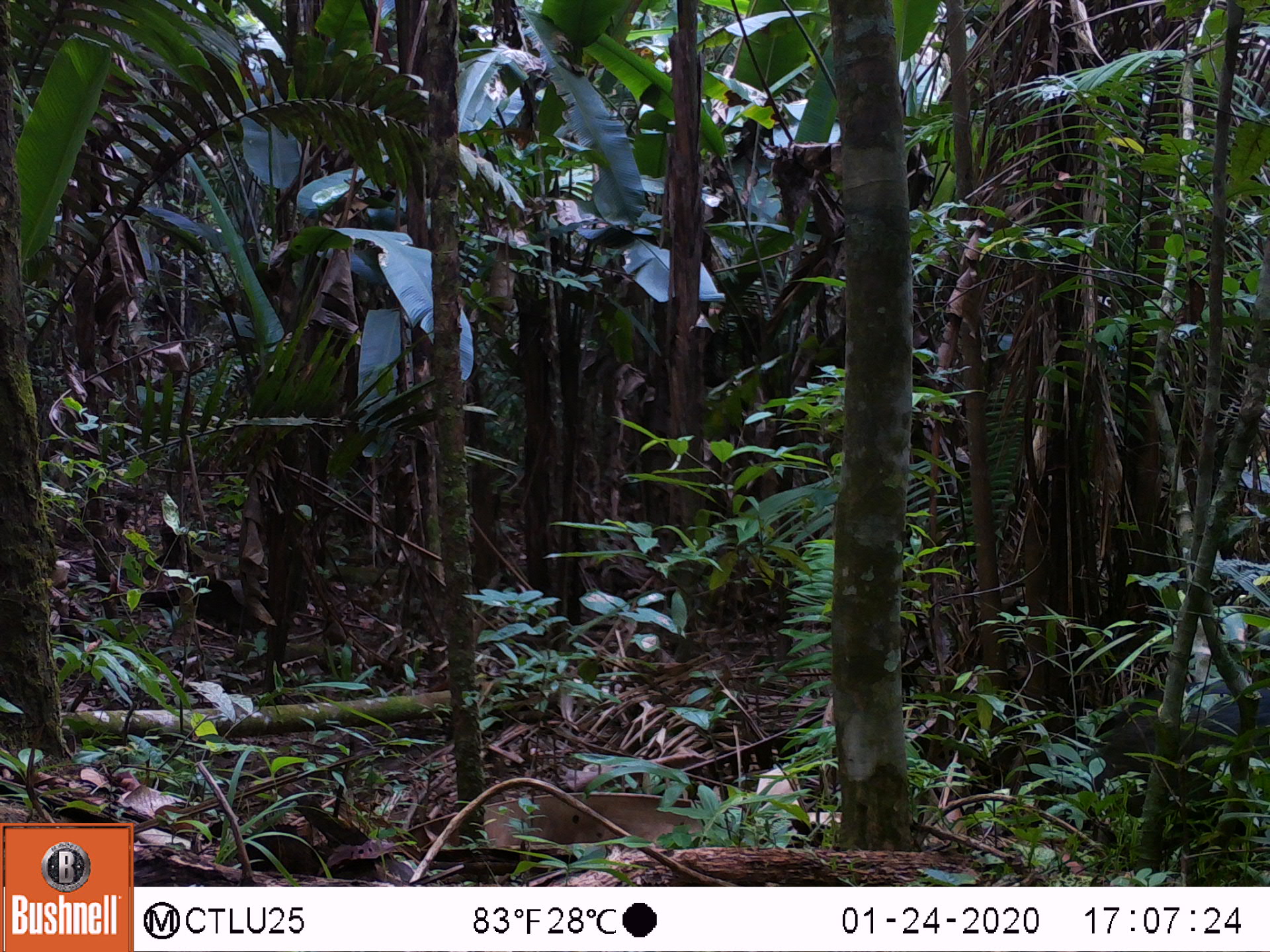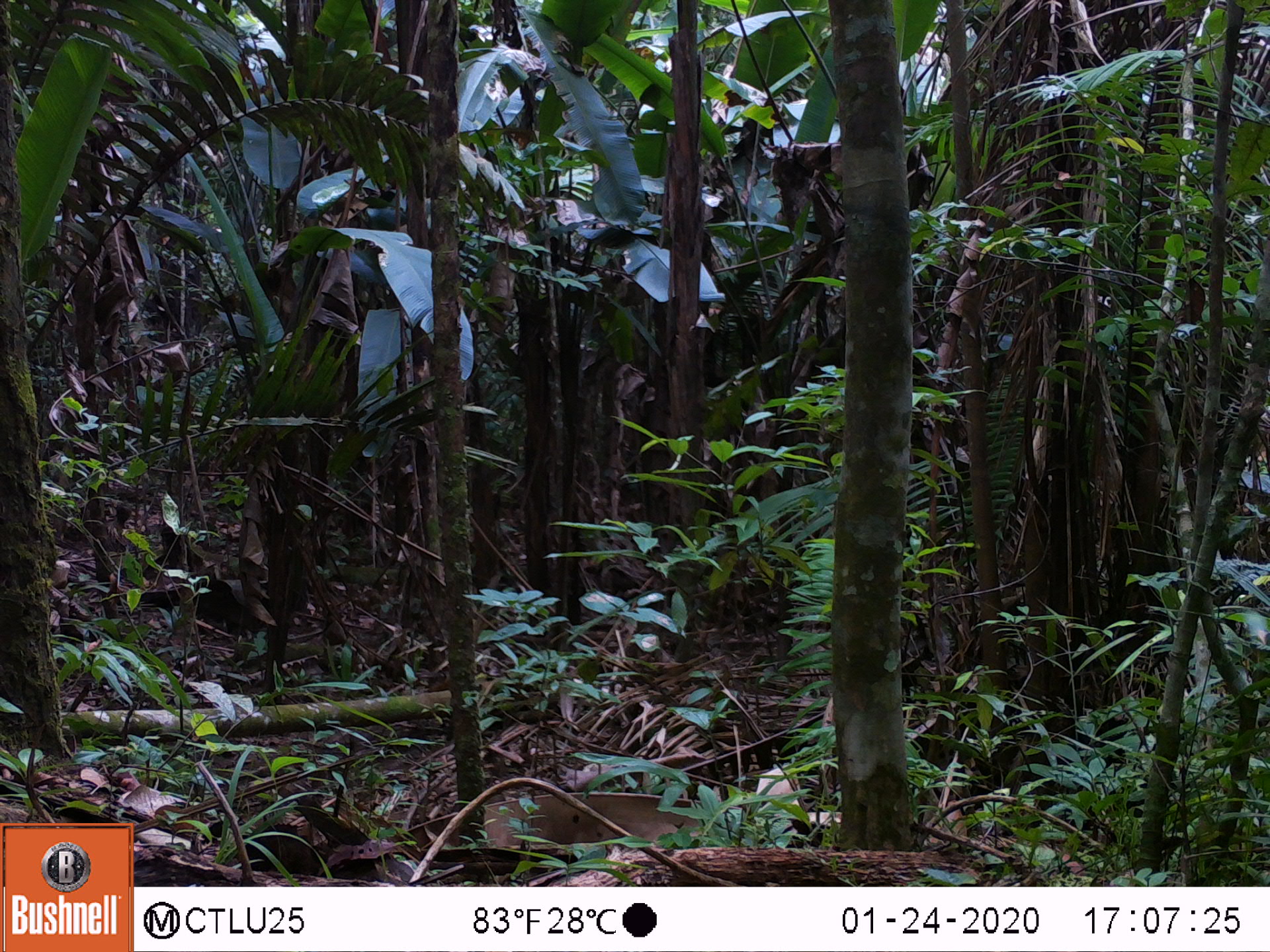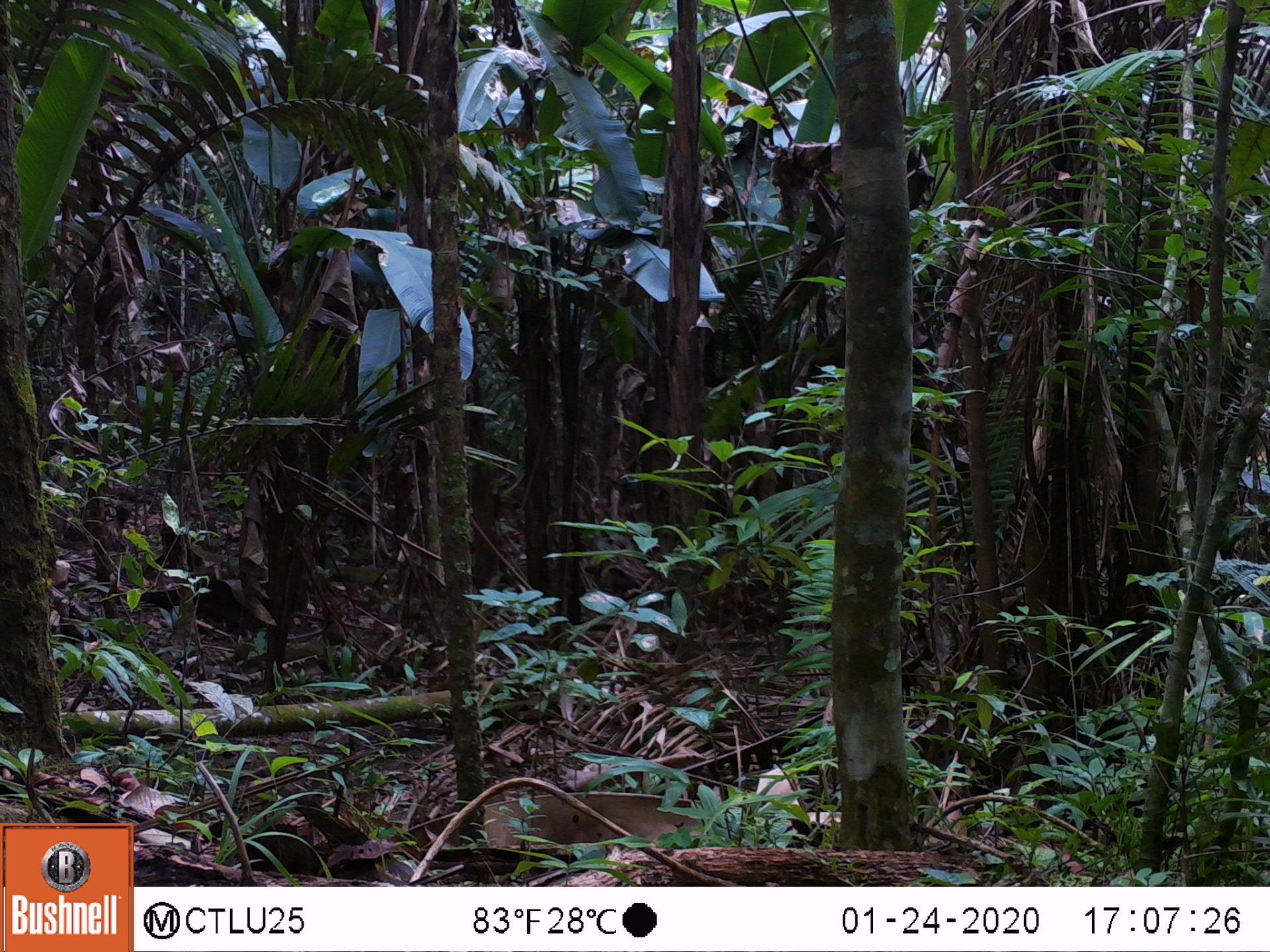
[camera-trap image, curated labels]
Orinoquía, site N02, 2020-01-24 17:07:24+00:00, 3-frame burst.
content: unidentified animal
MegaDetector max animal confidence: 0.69